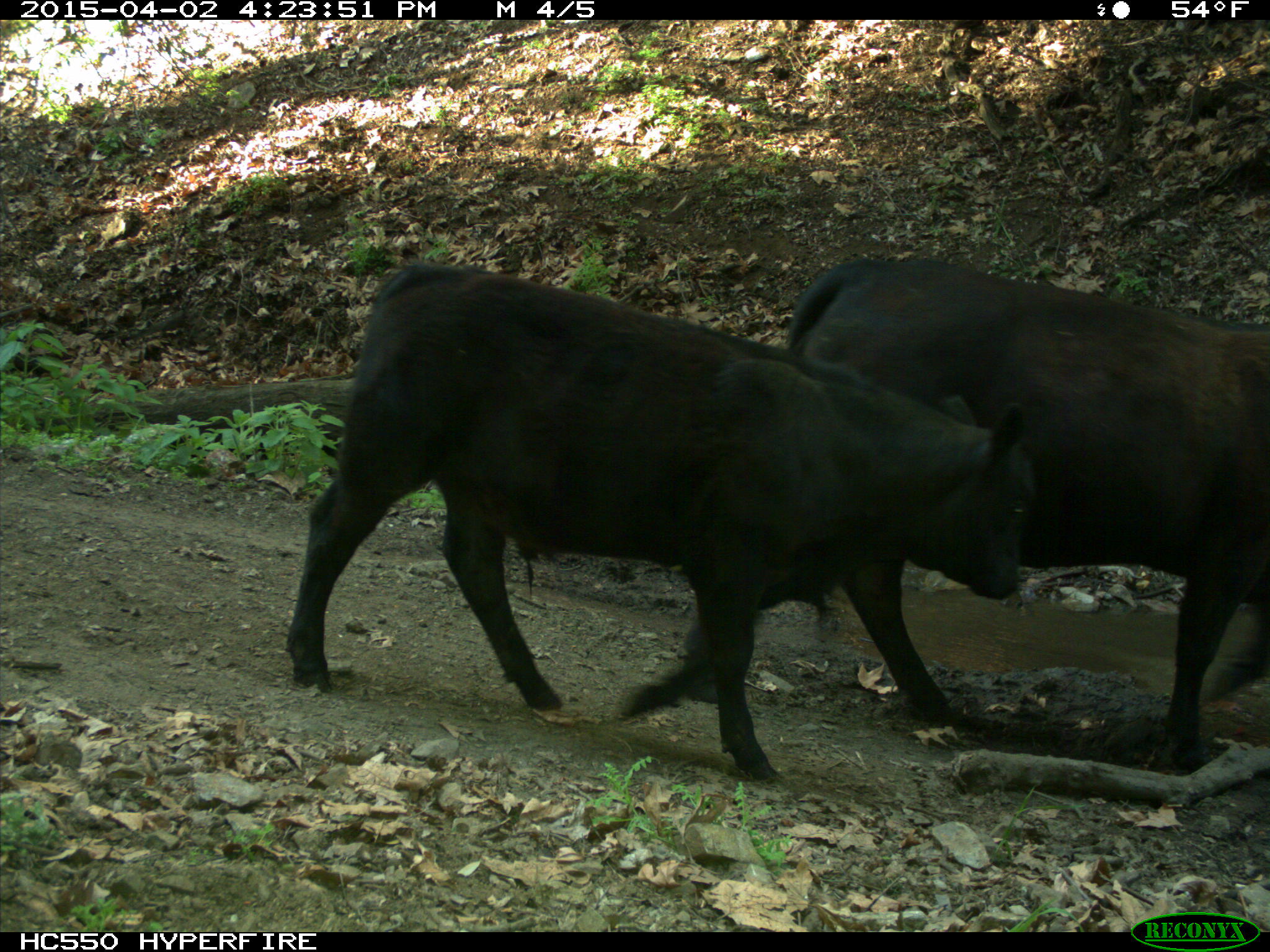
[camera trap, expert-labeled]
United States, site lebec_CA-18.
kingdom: Animalia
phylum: Chordata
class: Mammalia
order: Artiodactyla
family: Bovidae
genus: Bos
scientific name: Bos taurus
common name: domestic cow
Bos taurus (domestic cow).